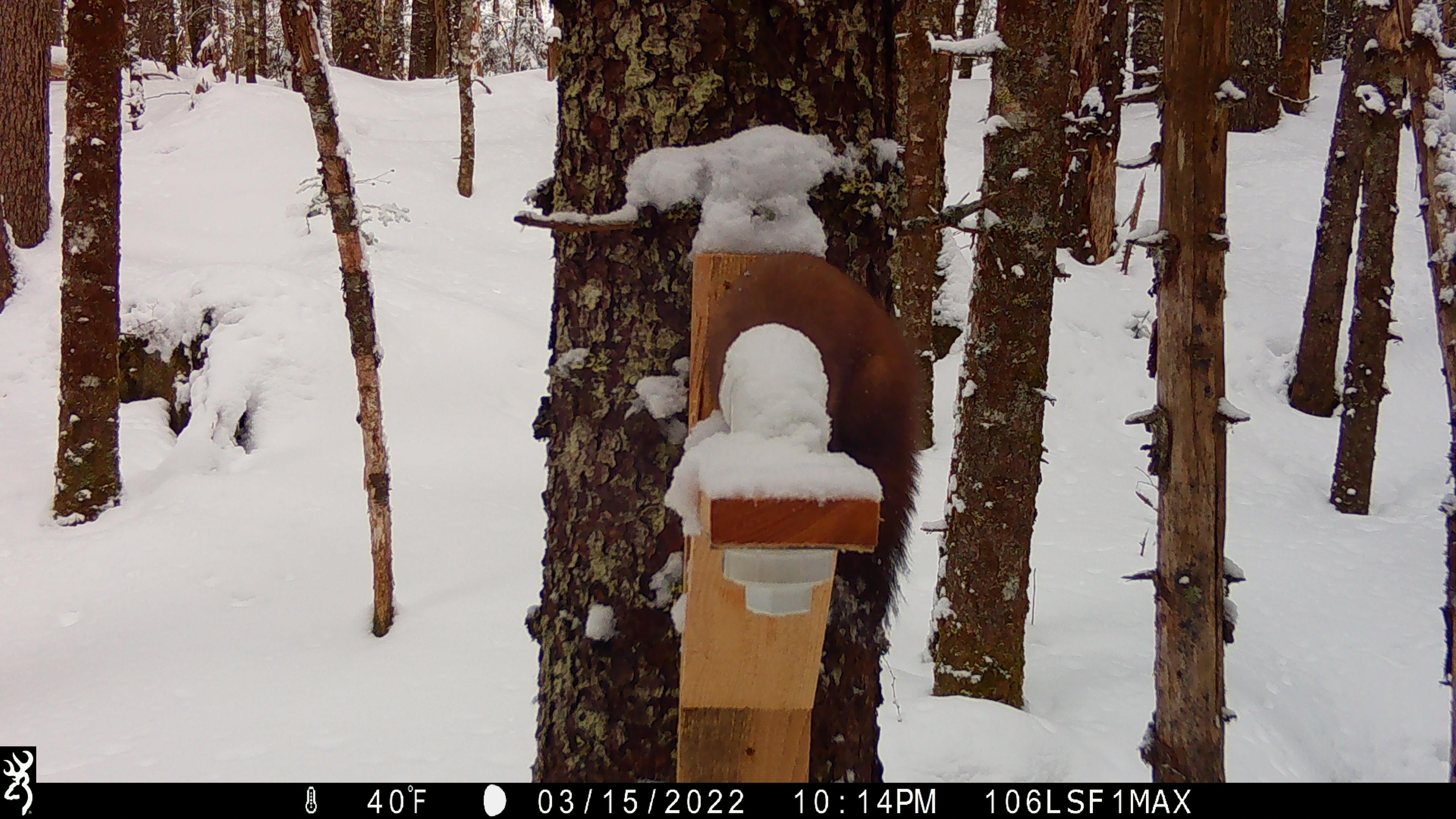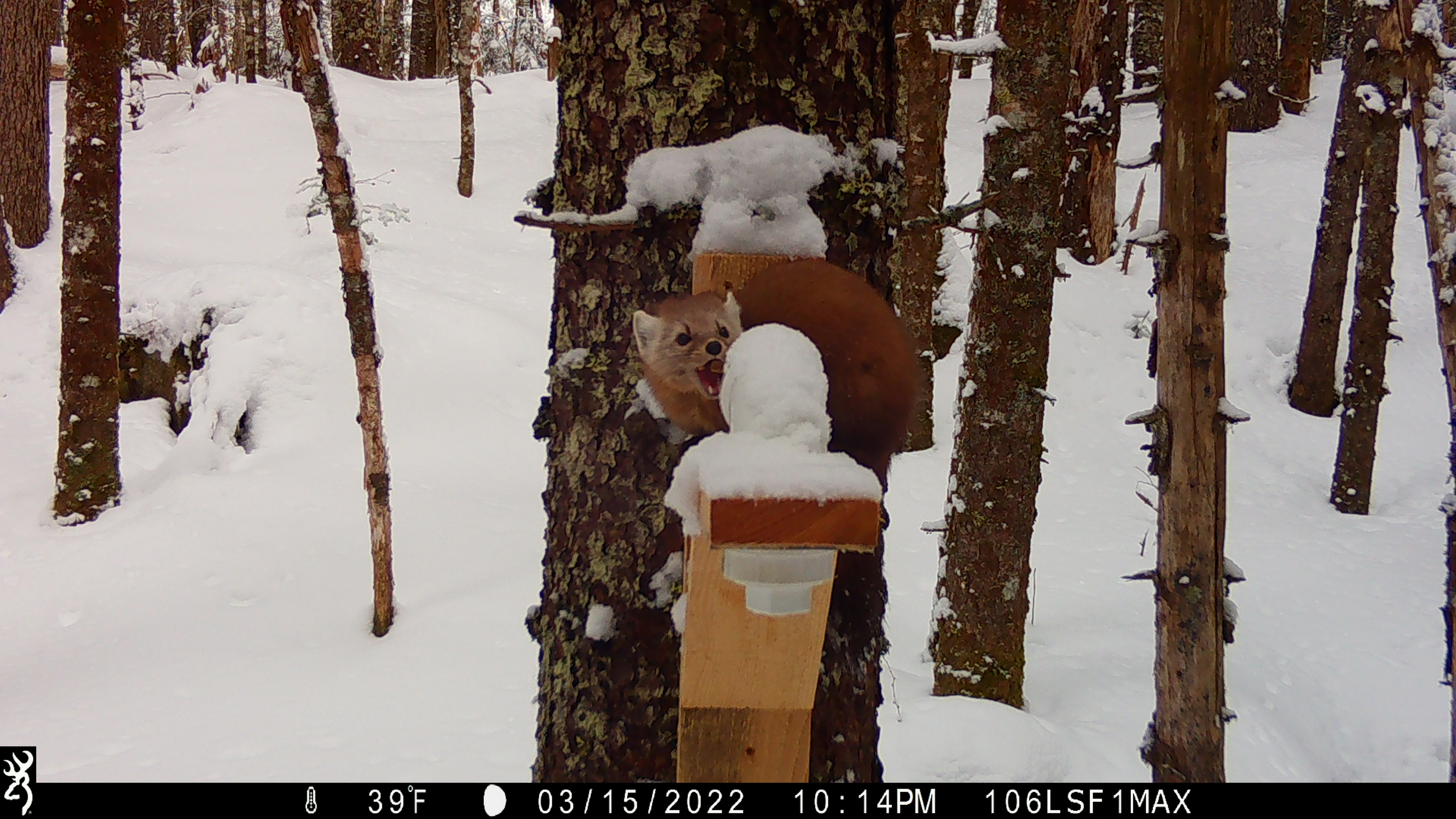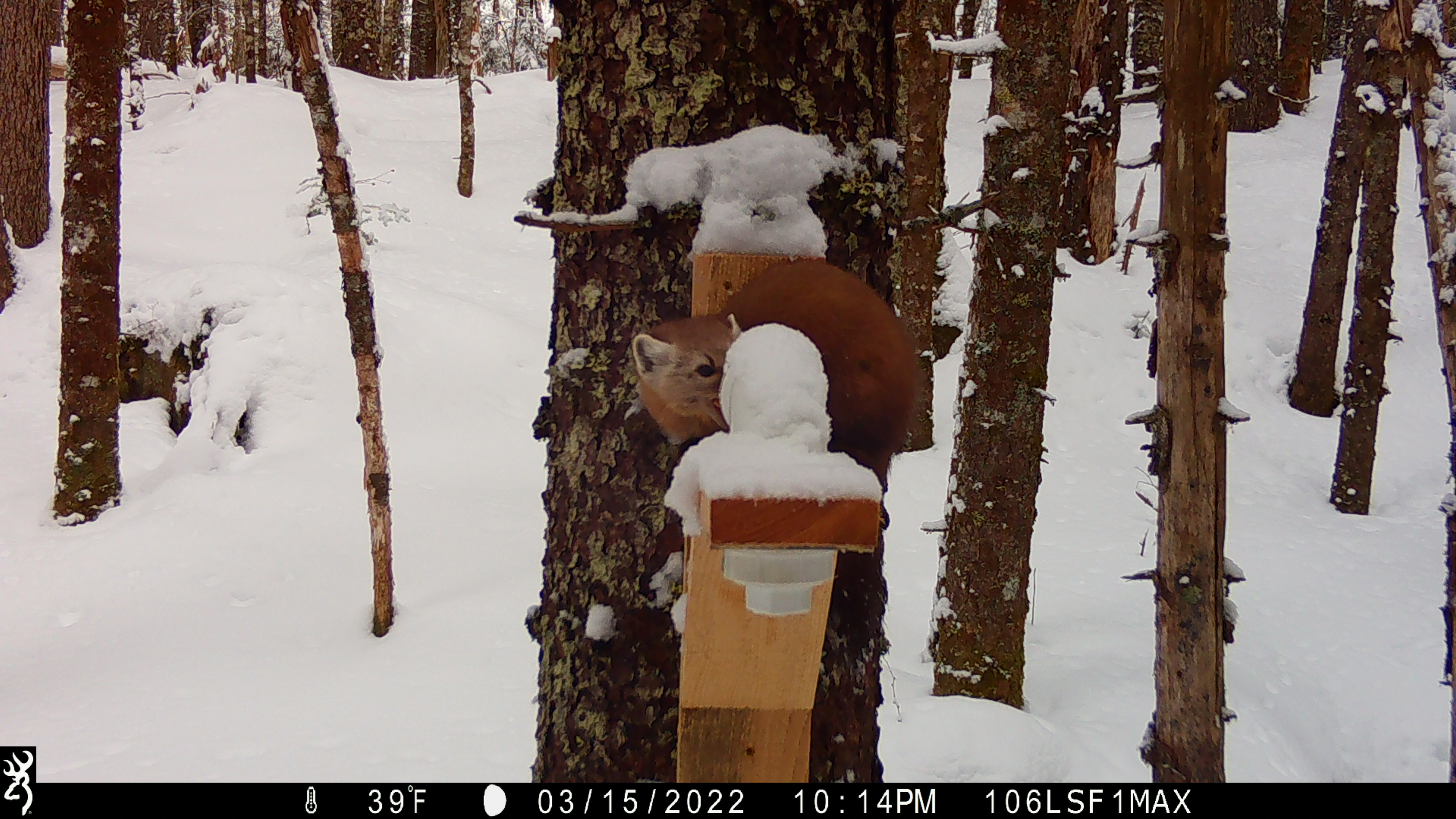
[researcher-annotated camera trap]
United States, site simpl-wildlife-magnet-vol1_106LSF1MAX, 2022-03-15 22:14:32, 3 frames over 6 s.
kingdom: Animalia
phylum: Chordata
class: Mammalia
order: Carnivora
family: Mustelidae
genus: Martes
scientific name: Martes americana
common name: american marten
American marten (Martes americana).